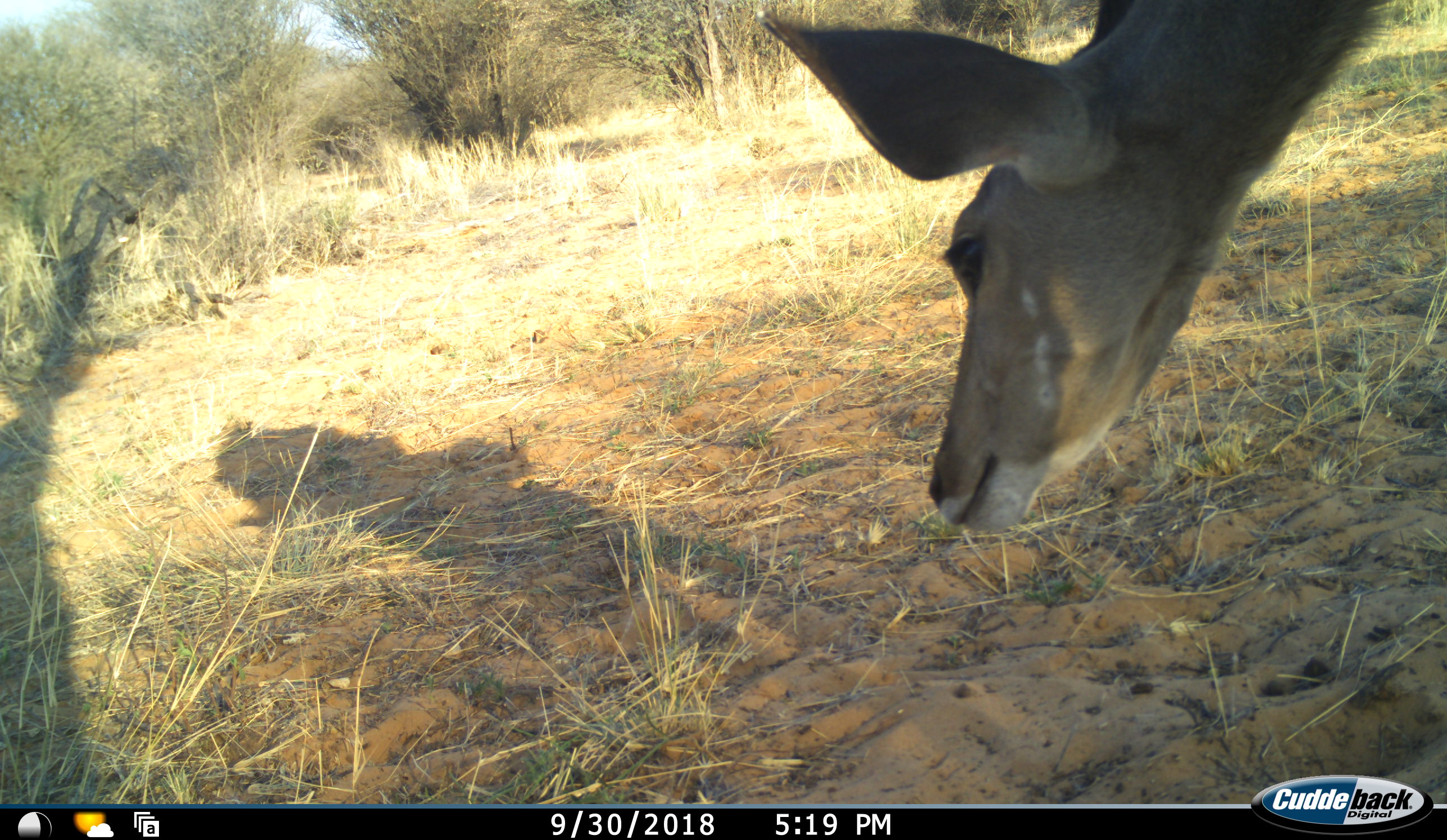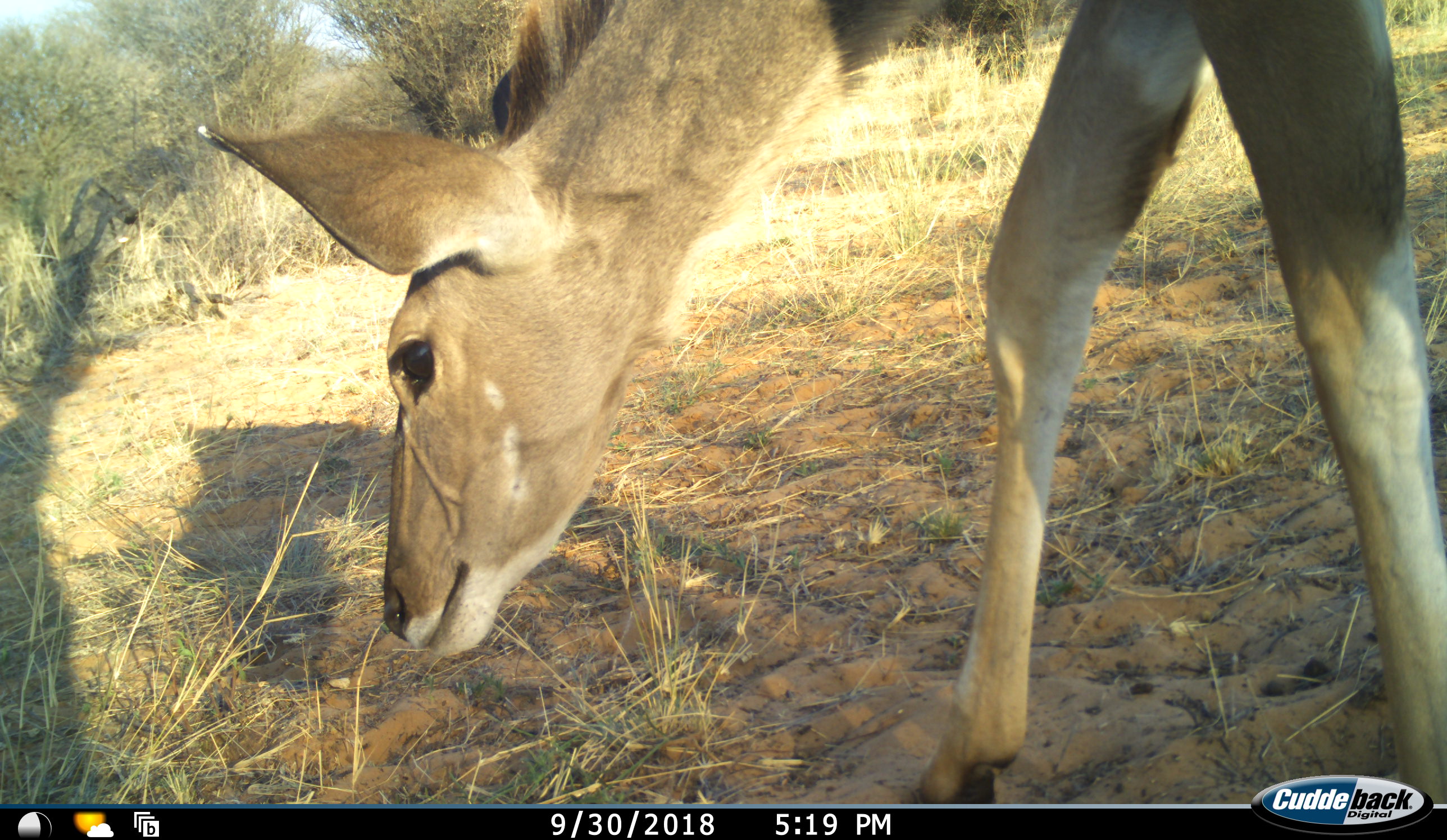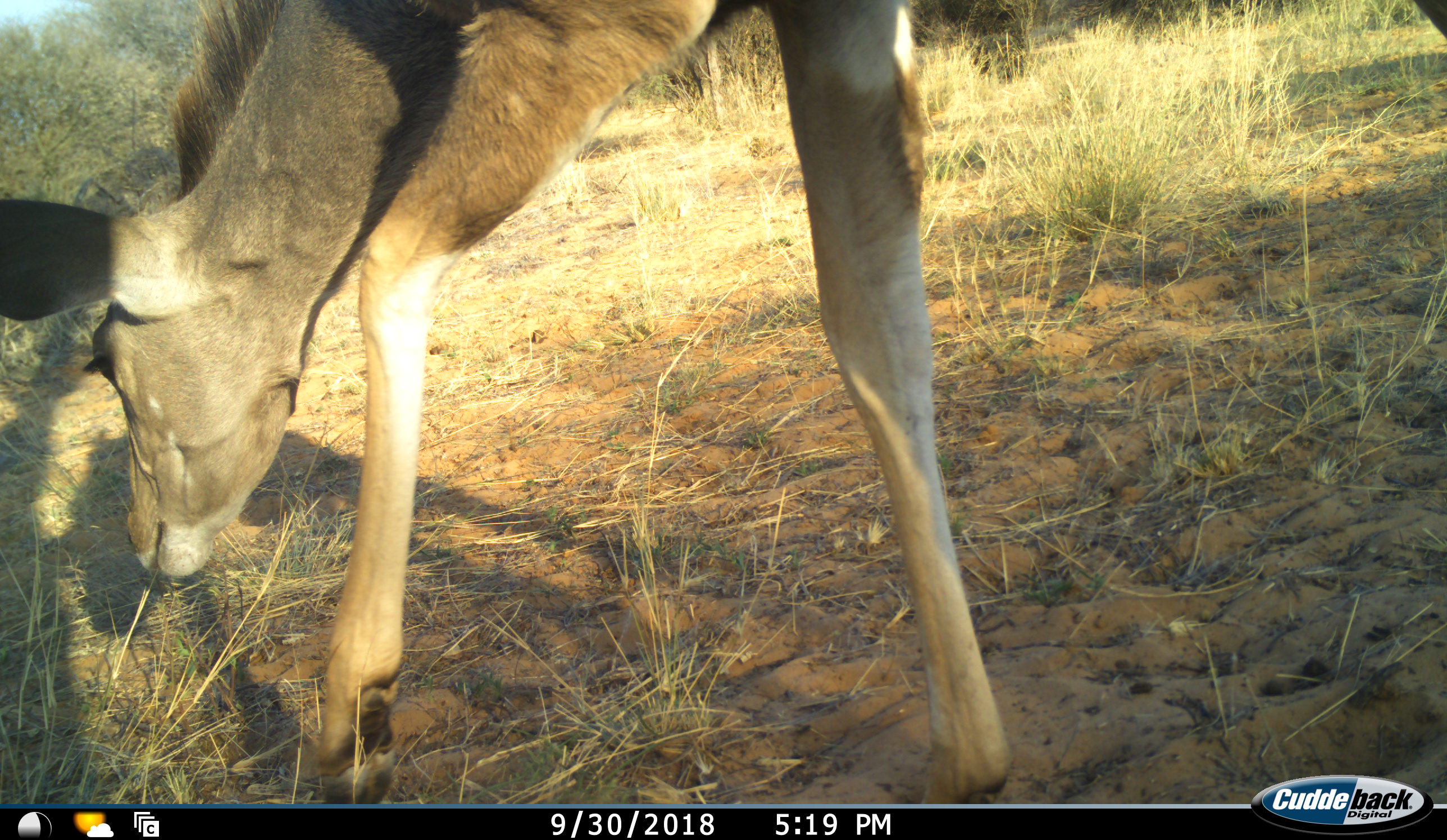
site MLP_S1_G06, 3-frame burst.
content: unidentified animal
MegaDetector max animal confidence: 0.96